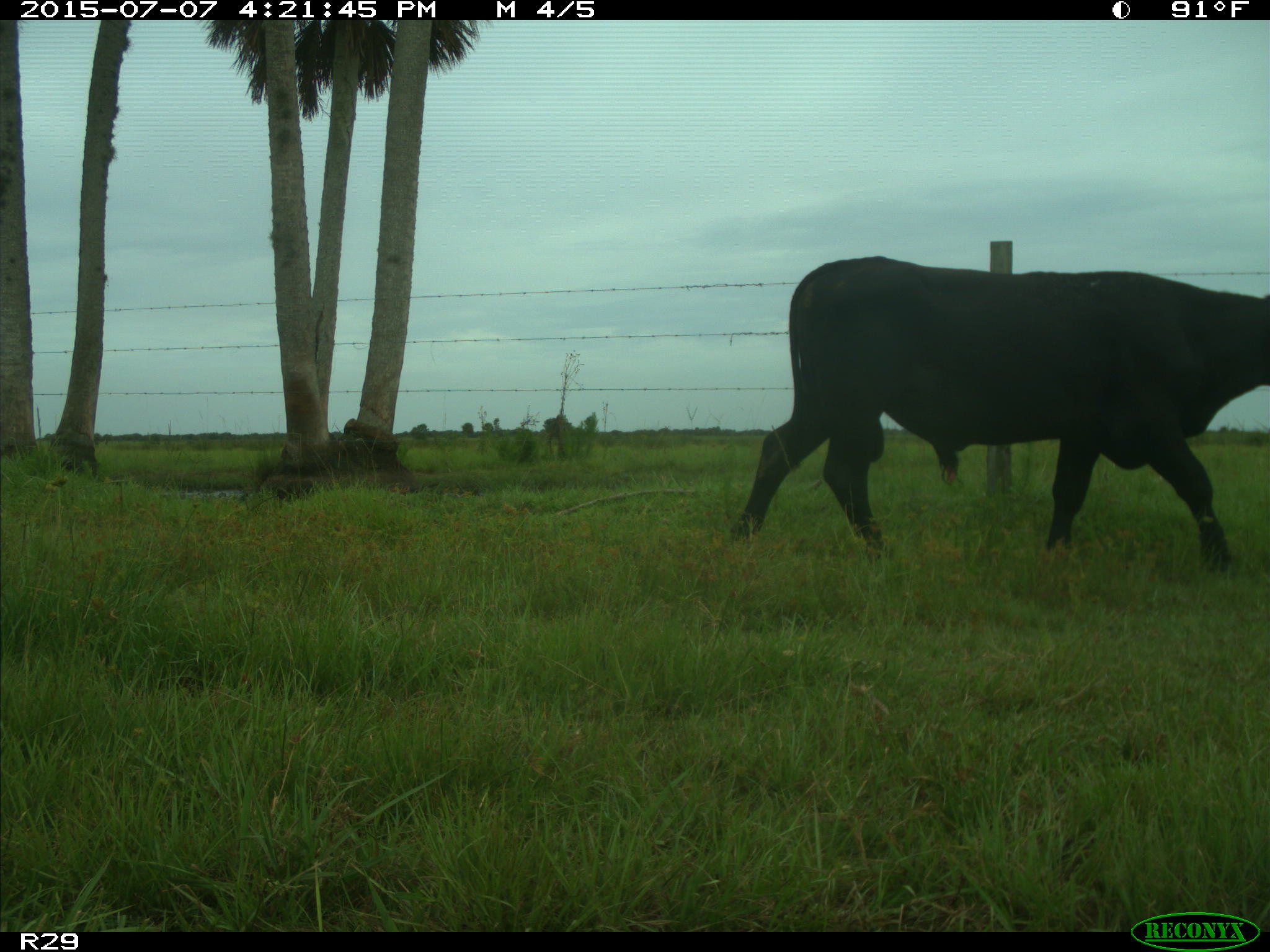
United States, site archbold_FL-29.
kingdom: Animalia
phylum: Chordata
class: Mammalia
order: Artiodactyla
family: Bovidae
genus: Bos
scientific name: Bos taurus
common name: domestic cow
Bos taurus (domestic cow).